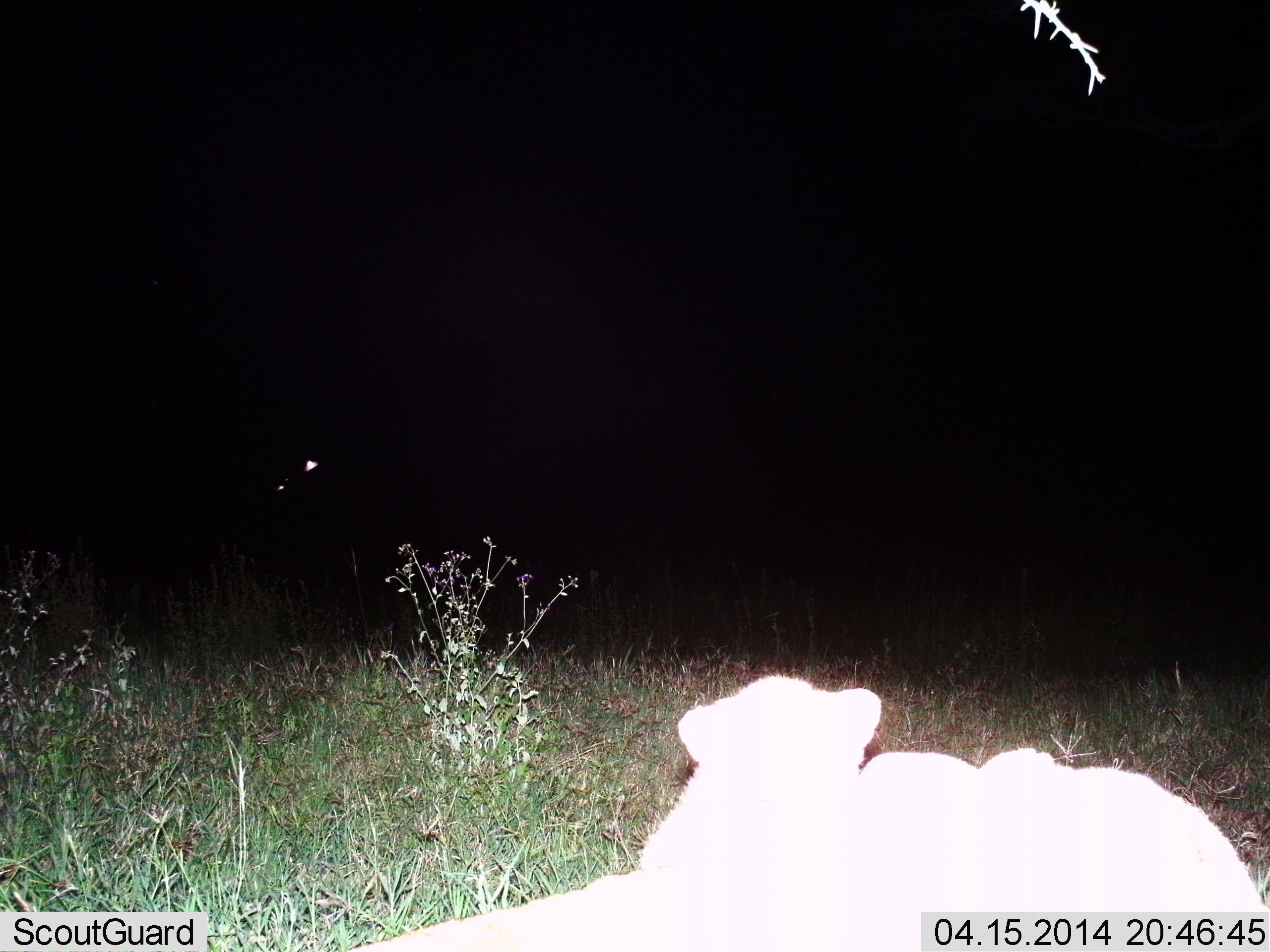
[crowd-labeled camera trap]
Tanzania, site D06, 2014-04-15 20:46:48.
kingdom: Animalia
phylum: Chordata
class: Mammalia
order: Carnivora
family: Felidae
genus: Panthera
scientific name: Panthera leo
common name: lion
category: lionfemale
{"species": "lionfemale (lion) (Panthera leo)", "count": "1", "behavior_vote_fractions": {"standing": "0%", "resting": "100%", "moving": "0%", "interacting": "0%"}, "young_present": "10%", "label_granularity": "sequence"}